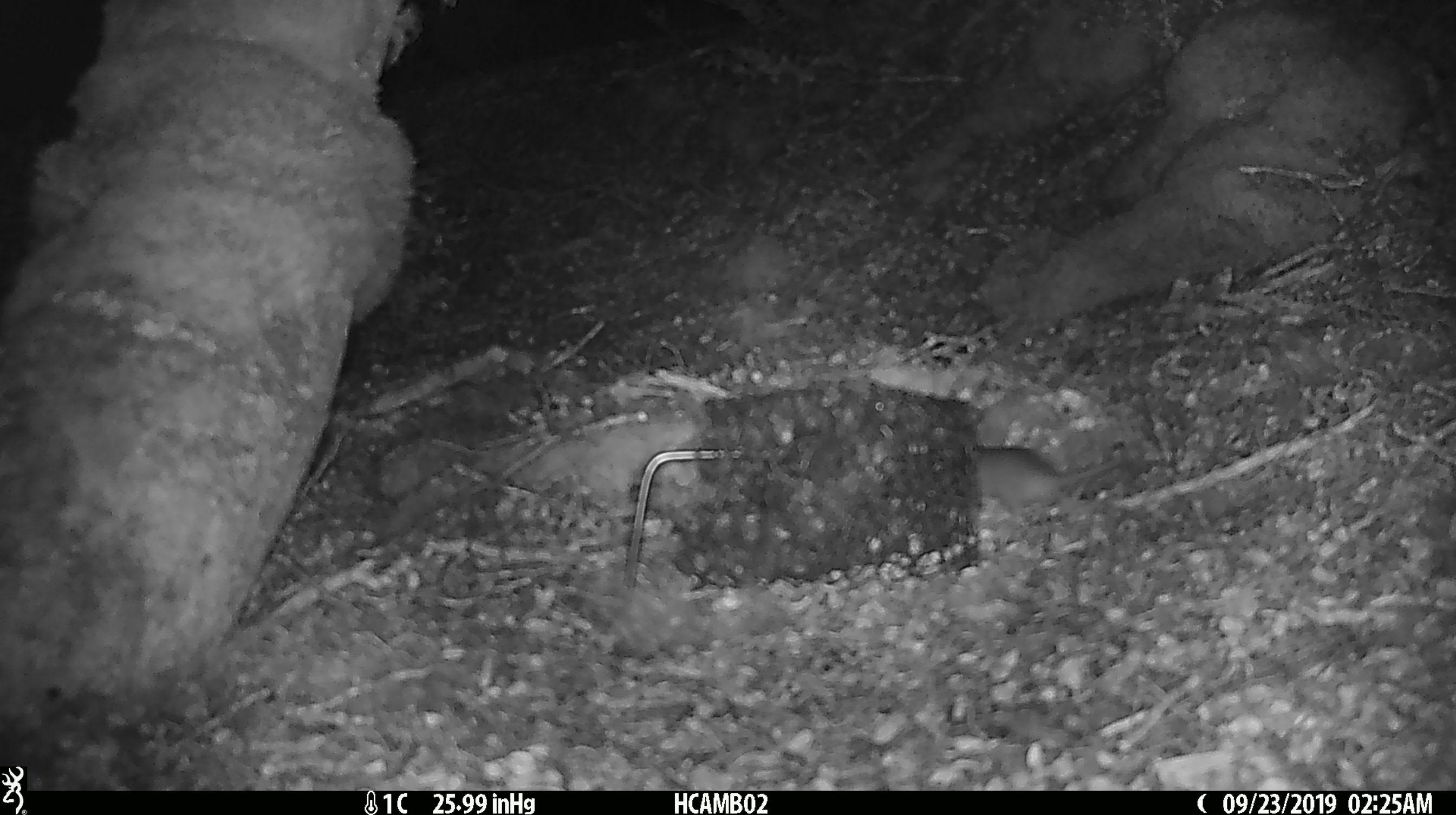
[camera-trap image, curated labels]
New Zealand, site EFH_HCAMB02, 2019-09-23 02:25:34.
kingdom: Animalia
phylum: Chordata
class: Mammalia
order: Rodentia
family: Muridae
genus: Mus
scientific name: Mus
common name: mouse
Mouse (Mus).